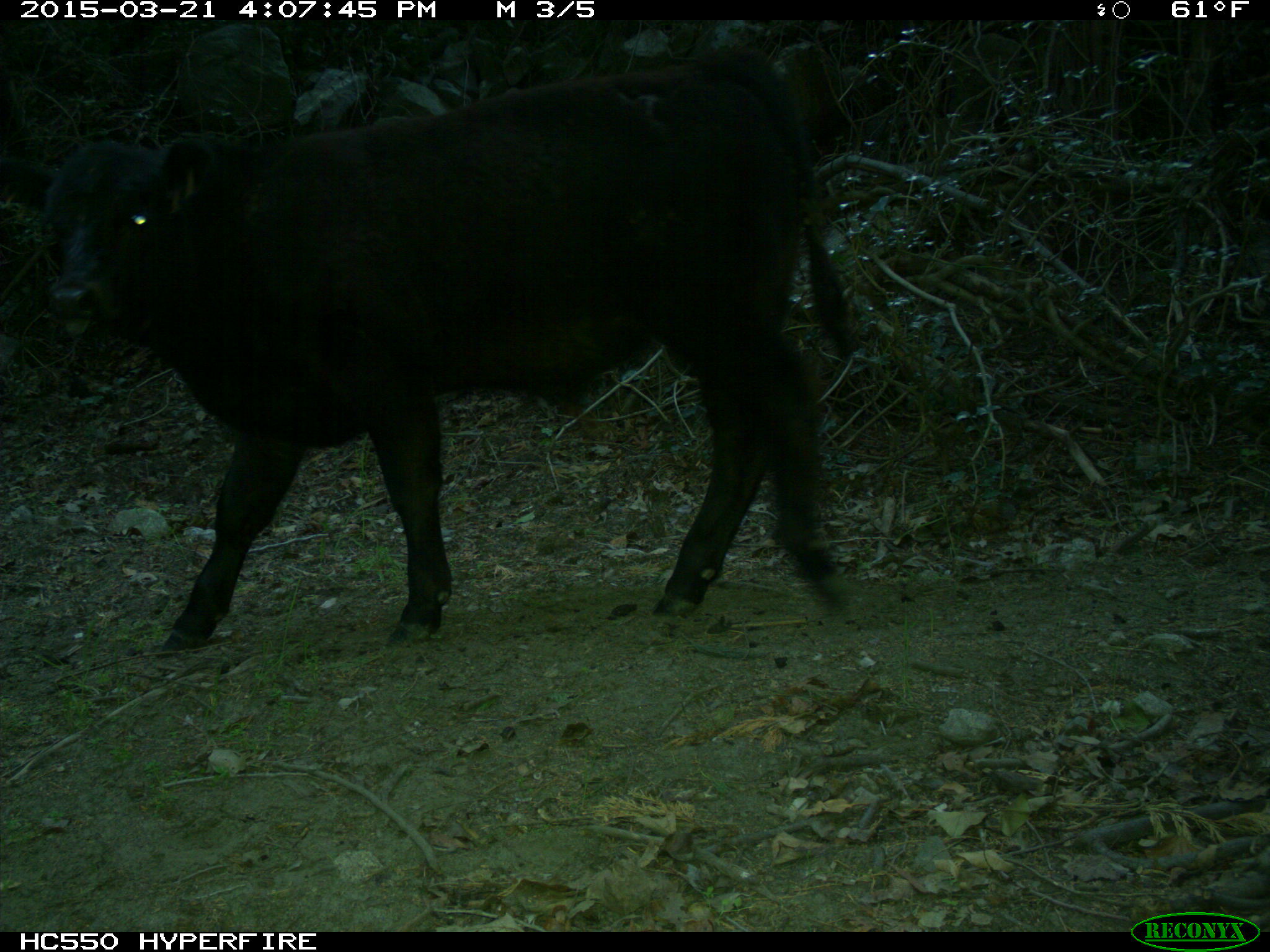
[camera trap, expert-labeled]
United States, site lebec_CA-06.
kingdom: Animalia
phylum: Chordata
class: Mammalia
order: Artiodactyla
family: Bovidae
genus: Bos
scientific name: Bos taurus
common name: domestic cow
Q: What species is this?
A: Bos taurus (domestic cow).